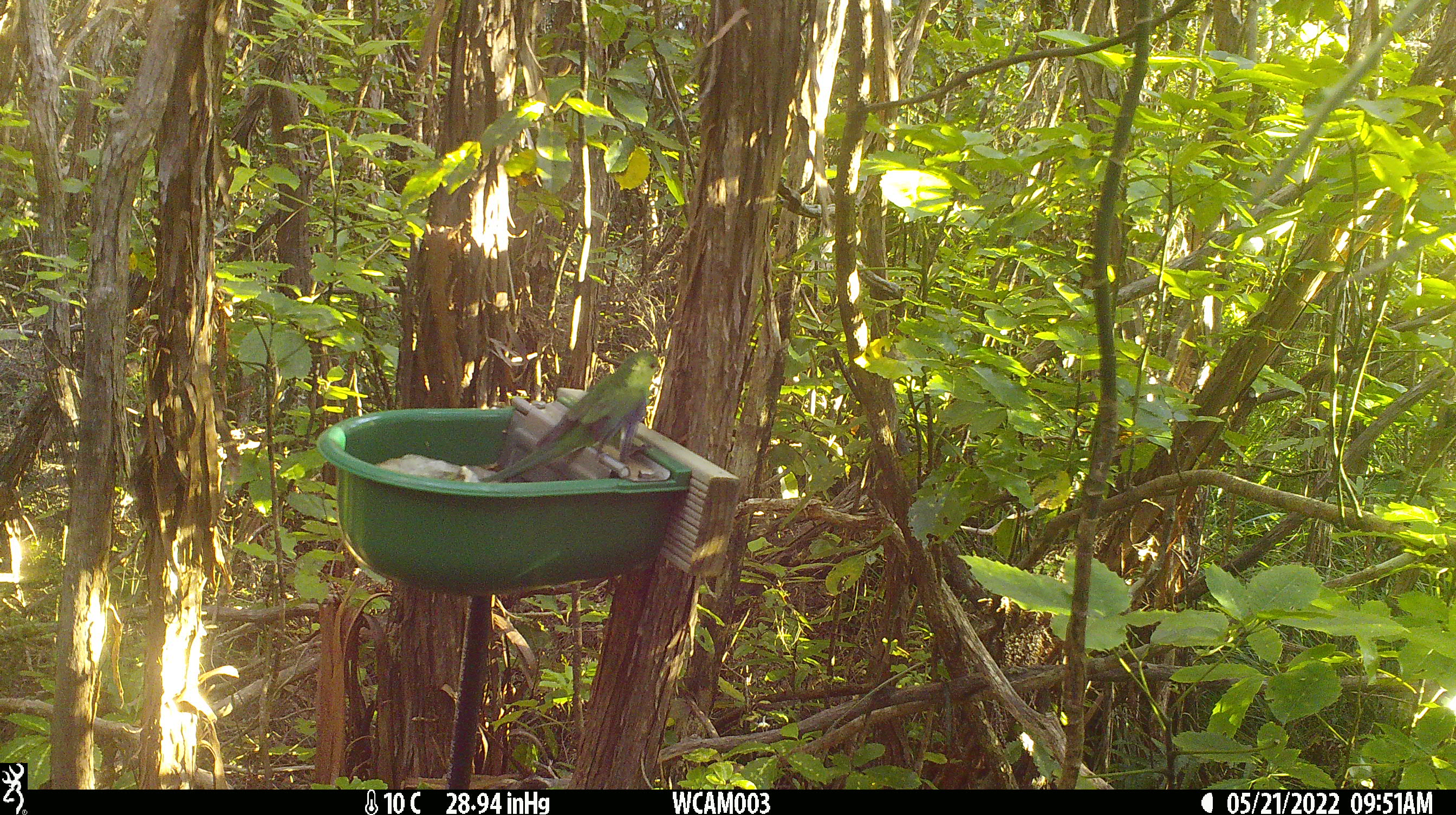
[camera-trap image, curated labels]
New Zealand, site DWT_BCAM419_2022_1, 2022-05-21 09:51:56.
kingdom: Animalia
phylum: Chordata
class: Aves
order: Psittaciformes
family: Psittaculidae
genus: Cyanoramphus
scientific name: Cyanoramphus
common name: parakeet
Parakeet (Cyanoramphus).